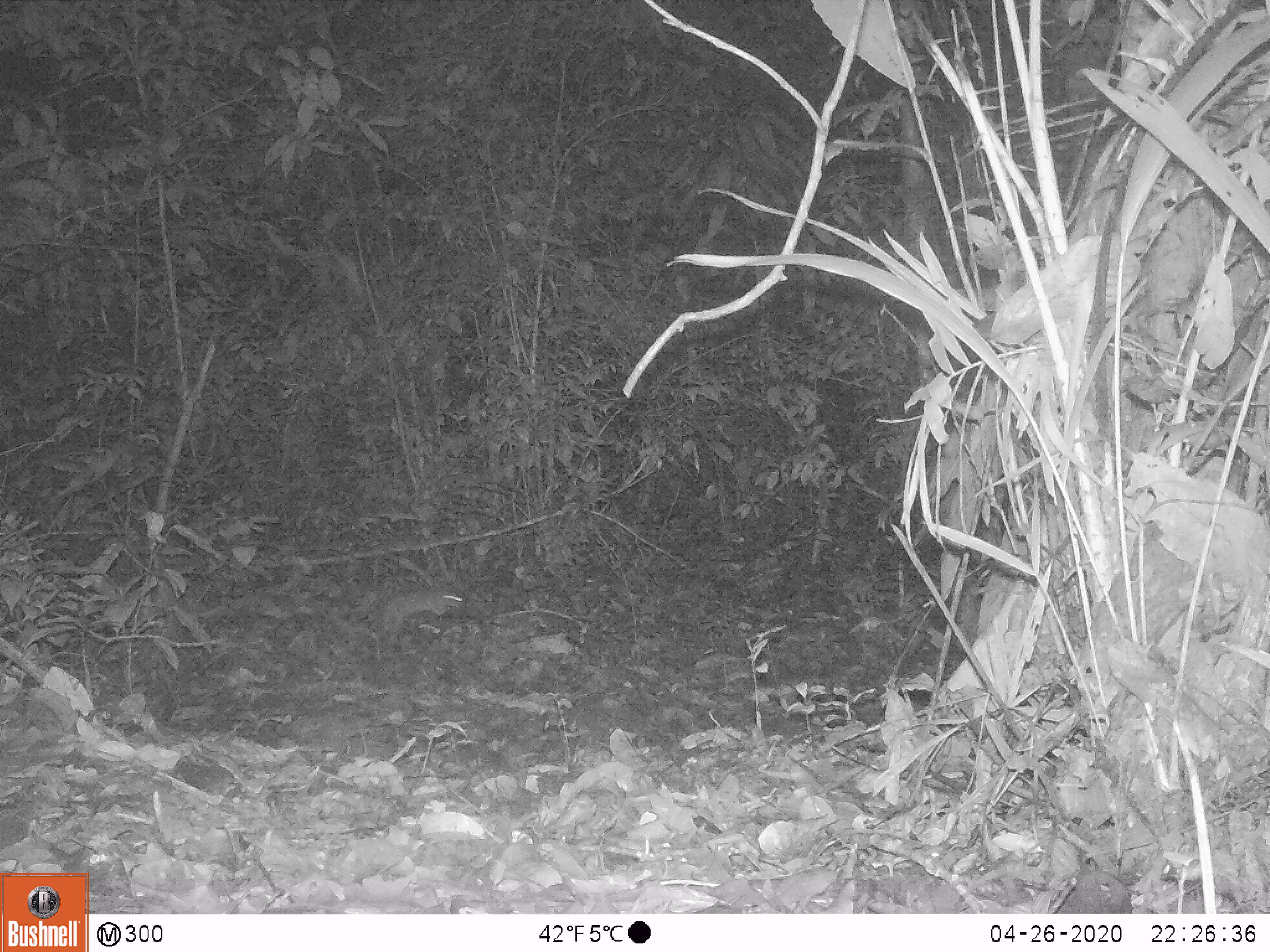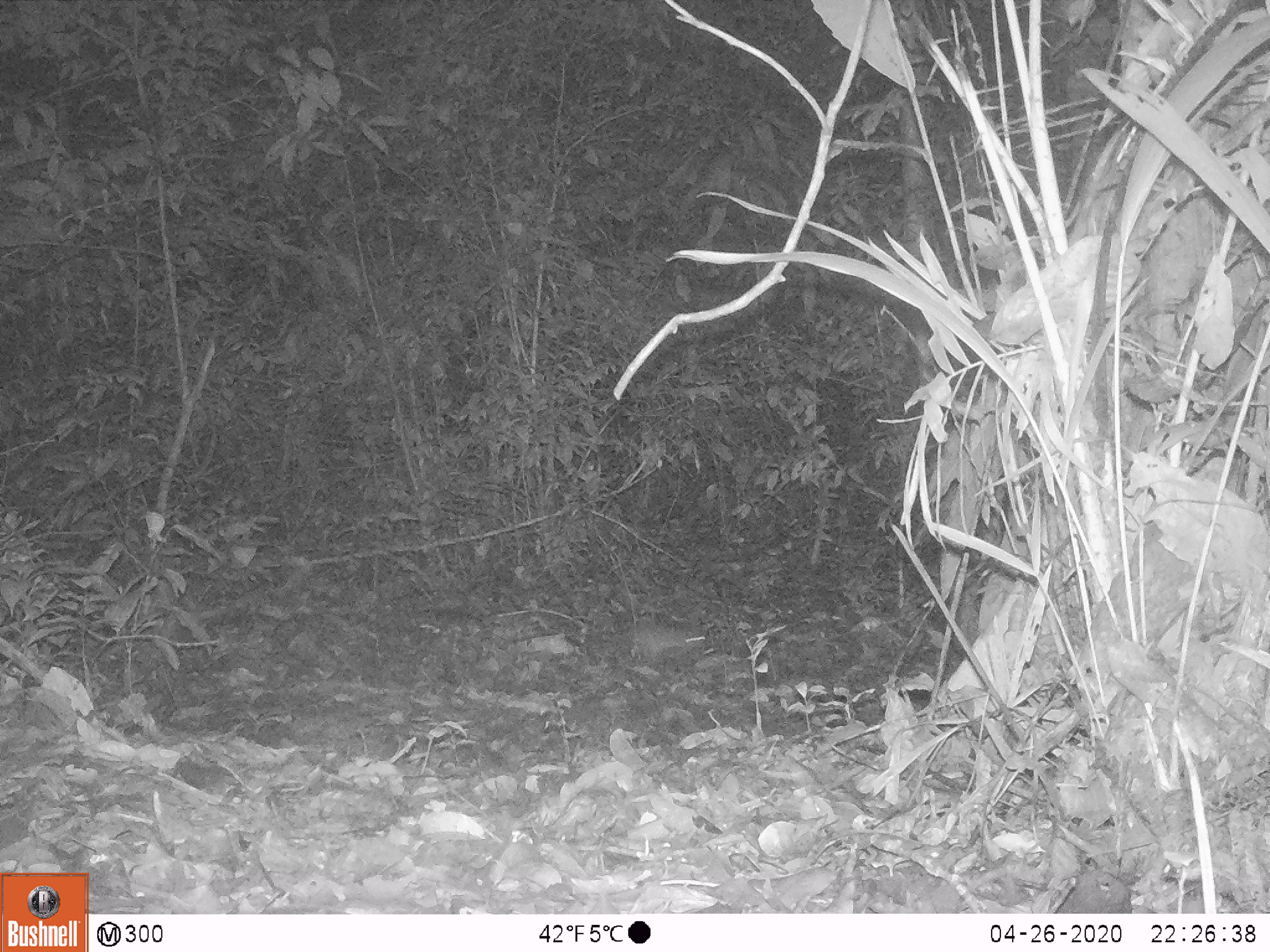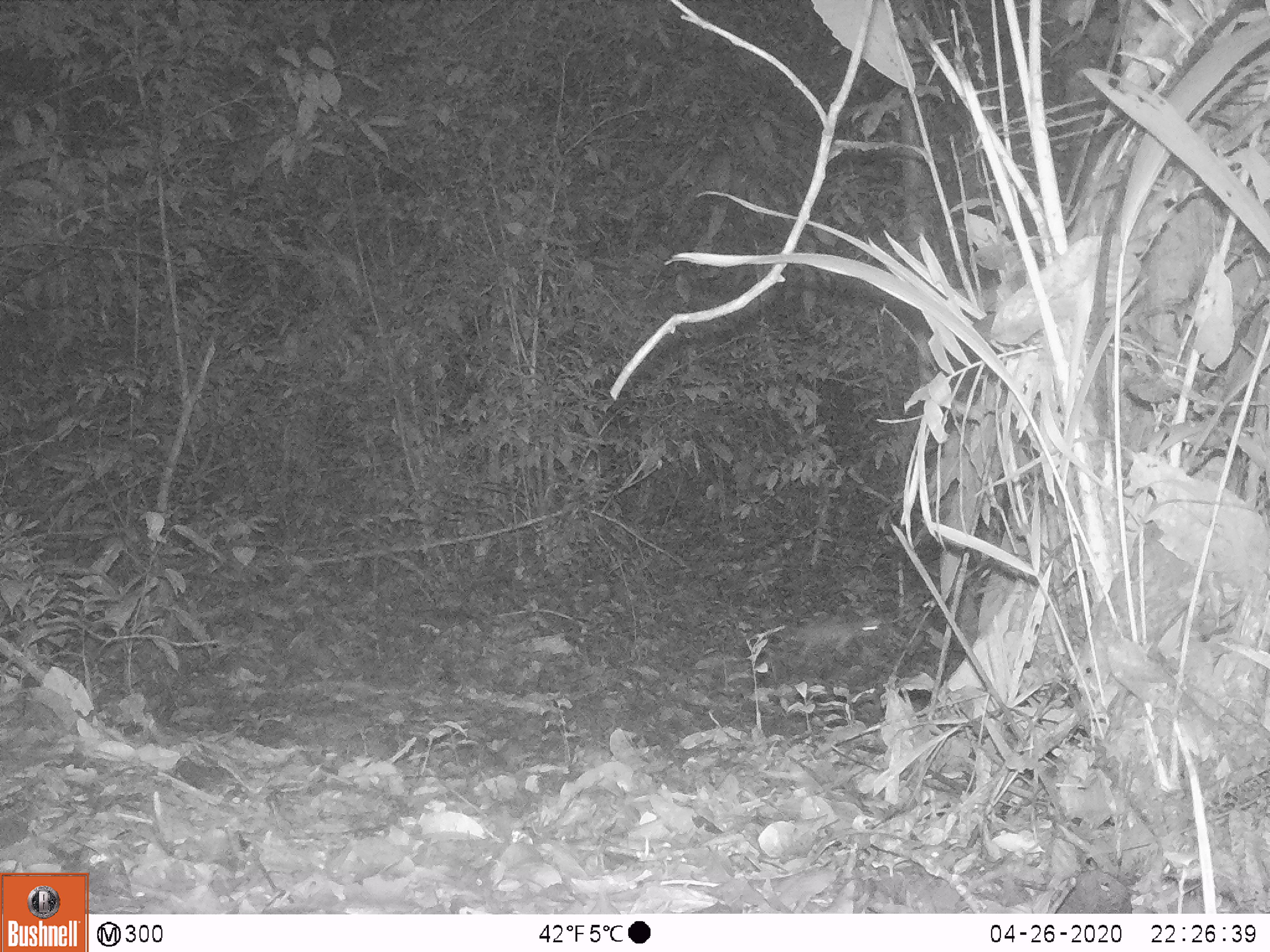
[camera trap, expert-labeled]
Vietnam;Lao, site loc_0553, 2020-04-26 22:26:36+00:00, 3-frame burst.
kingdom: Animalia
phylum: Chordata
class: Mammalia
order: Rodentia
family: Muridae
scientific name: Muridae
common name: old-world mice and rats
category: unidentified murid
Unidentified murid (old-world mice and rats) (Muridae). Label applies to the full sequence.